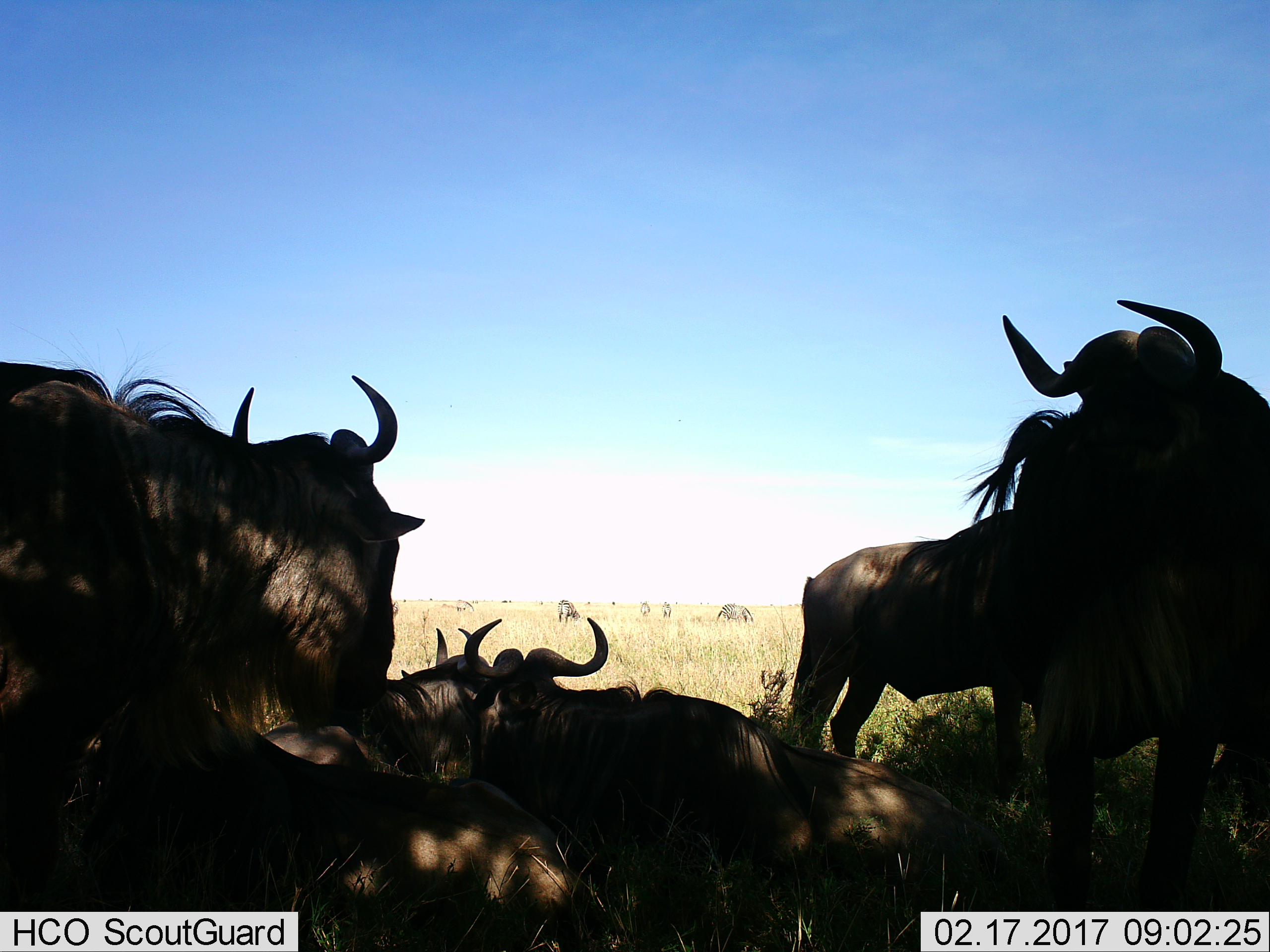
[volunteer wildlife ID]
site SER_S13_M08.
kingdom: Animalia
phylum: Chordata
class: Mammalia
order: Artiodactyla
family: Bovidae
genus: Connochaetes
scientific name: Connochaetes taurinus taurinus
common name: blue wildebeest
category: wildebeestblue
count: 6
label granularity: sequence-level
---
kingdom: Animalia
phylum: Chordata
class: Mammalia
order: Perissodactyla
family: Equidae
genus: Equus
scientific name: Equus quagga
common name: plains zebra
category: zebraplains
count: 5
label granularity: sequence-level